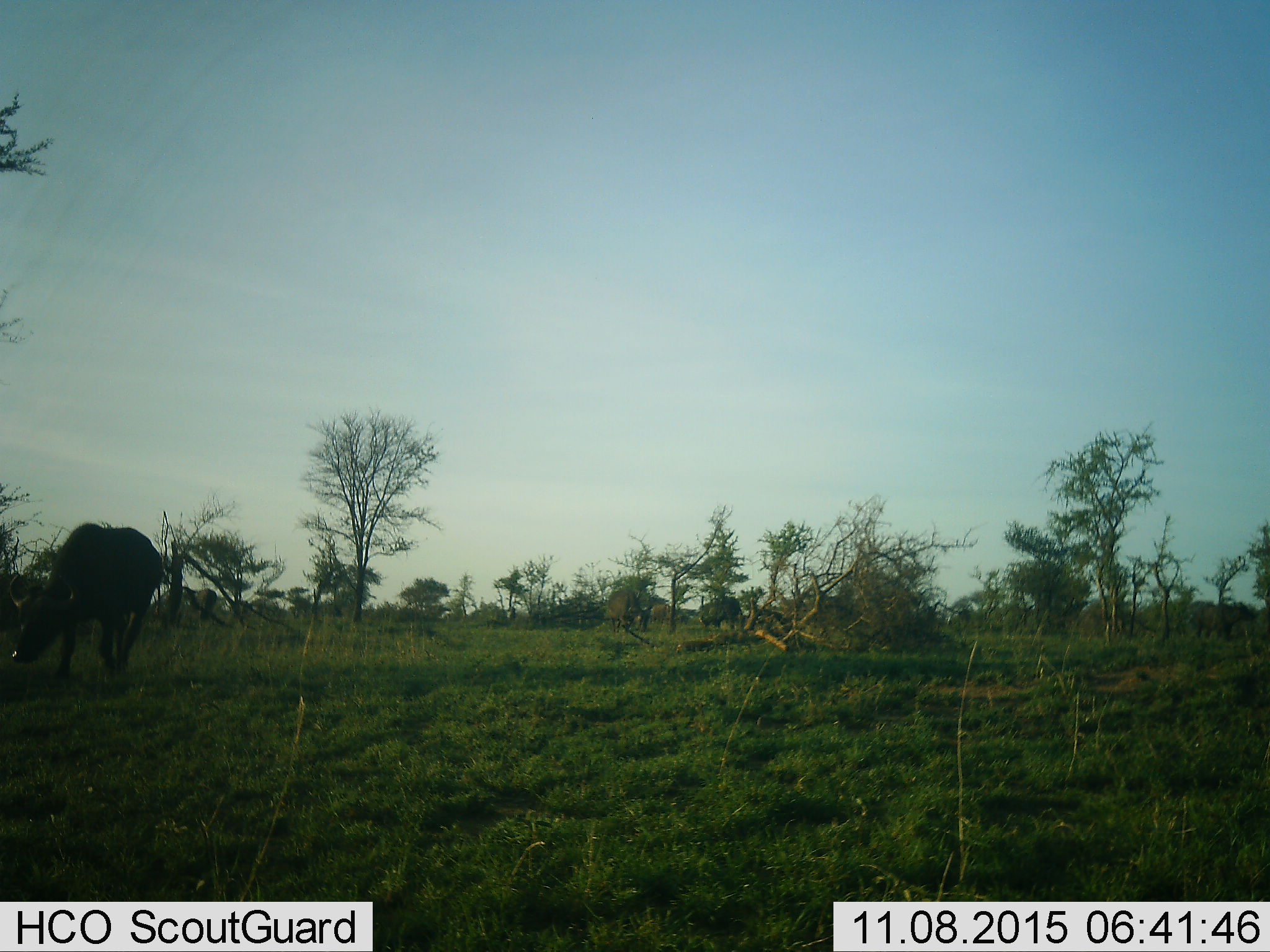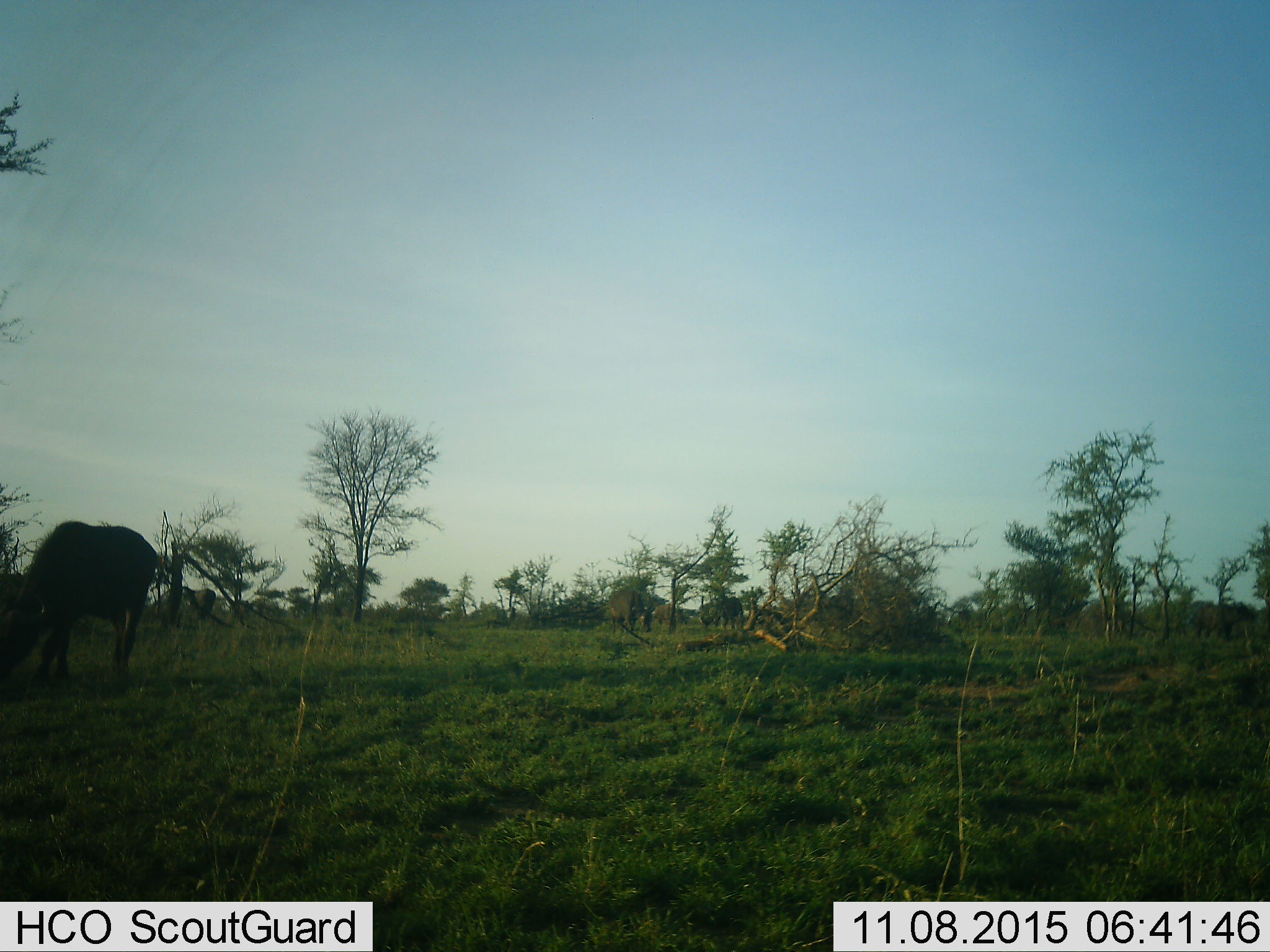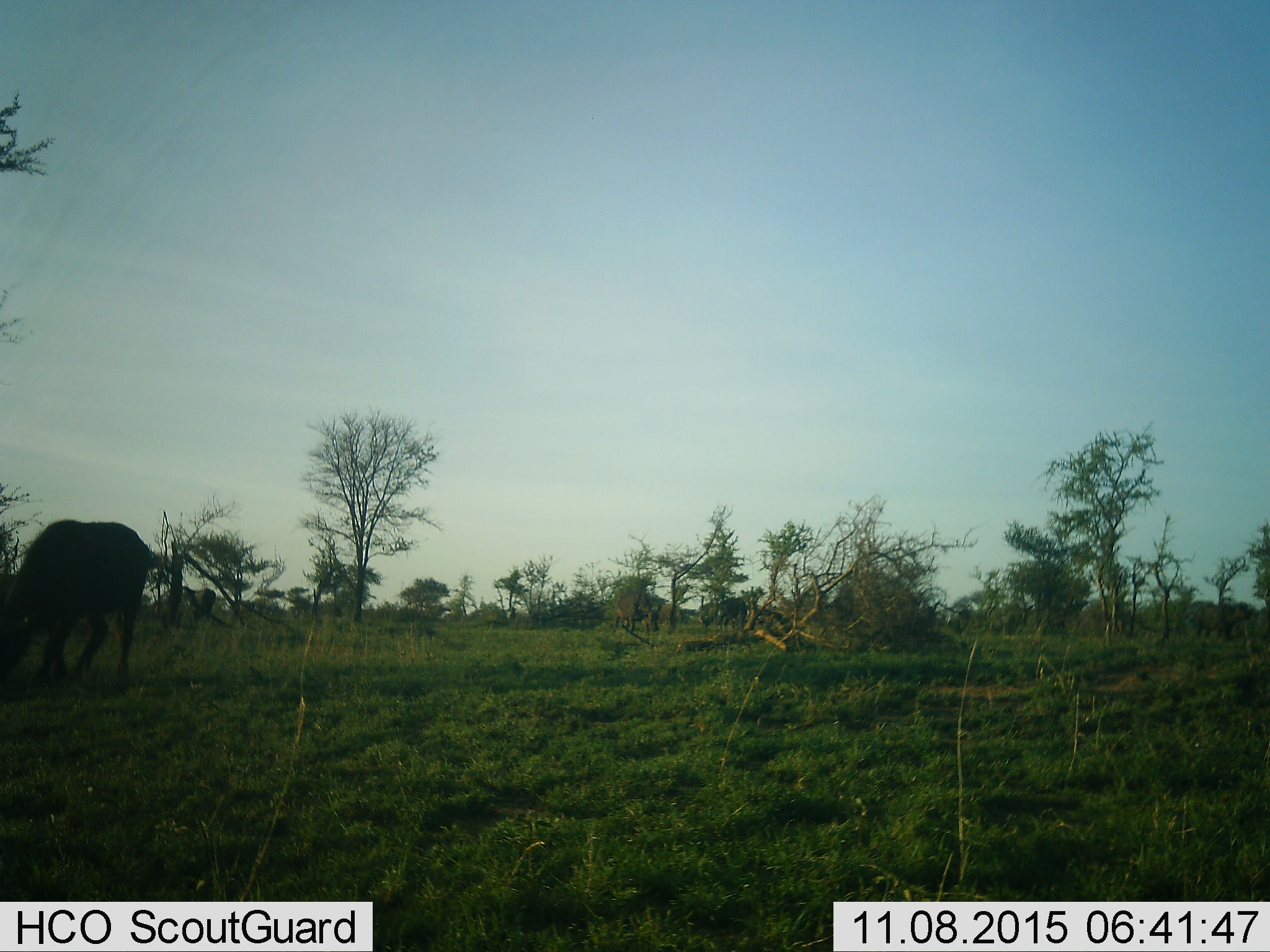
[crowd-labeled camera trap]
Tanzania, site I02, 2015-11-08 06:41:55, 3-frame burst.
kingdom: Animalia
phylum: Chordata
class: Mammalia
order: Artiodactyla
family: Bovidae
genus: Syncerus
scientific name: Syncerus caffer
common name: cape buffalo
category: buffalo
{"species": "buffalo (cape buffalo) (Syncerus caffer)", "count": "6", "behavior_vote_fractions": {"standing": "38%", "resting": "0%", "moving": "75%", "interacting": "0%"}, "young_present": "0%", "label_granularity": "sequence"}